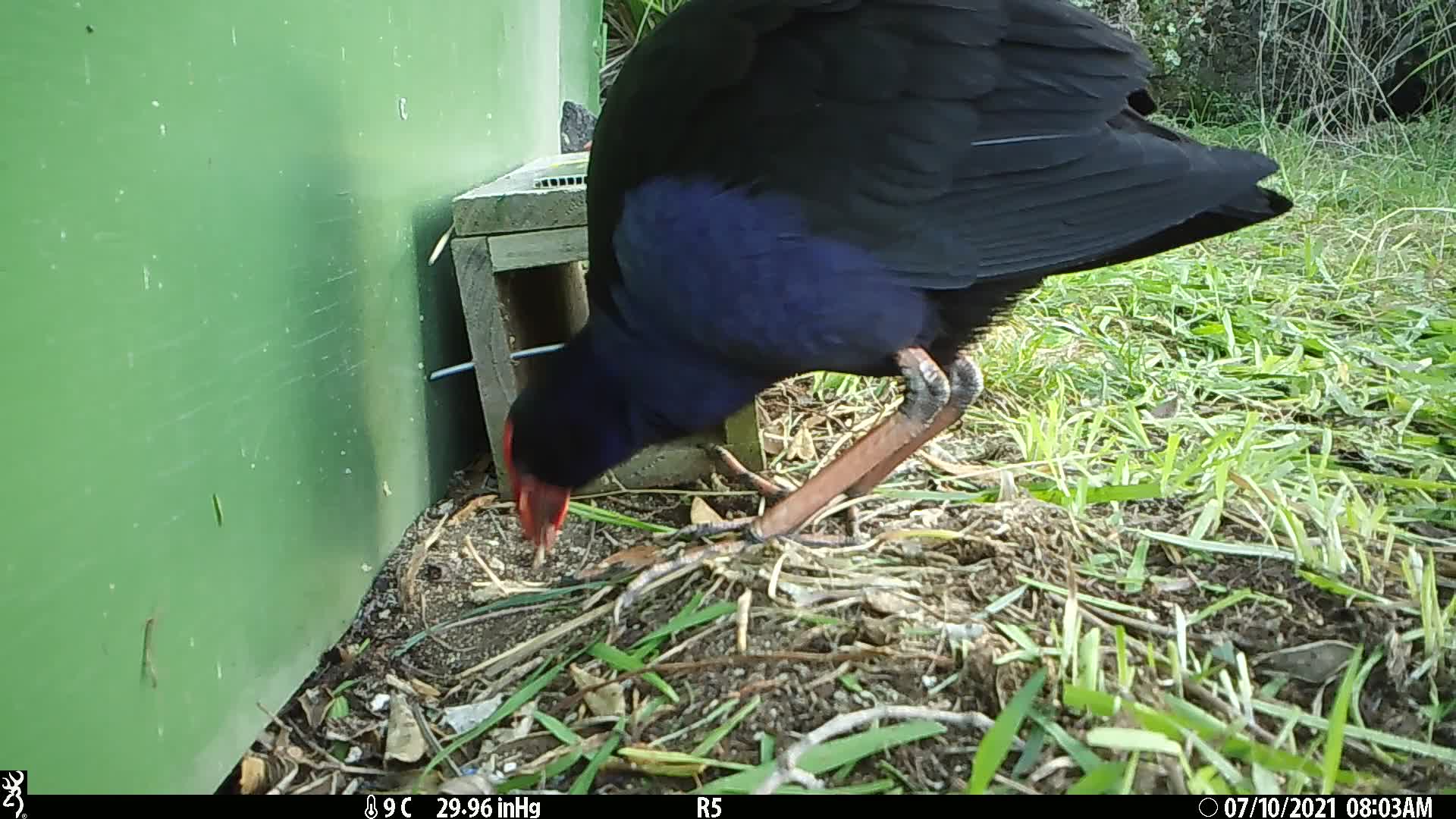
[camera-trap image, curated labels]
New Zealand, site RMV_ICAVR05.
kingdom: Animalia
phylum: Chordata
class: Aves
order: Gruiformes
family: Rallidae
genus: Porphyrio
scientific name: Porphyrio melanotus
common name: australasian swamphen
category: pukeko